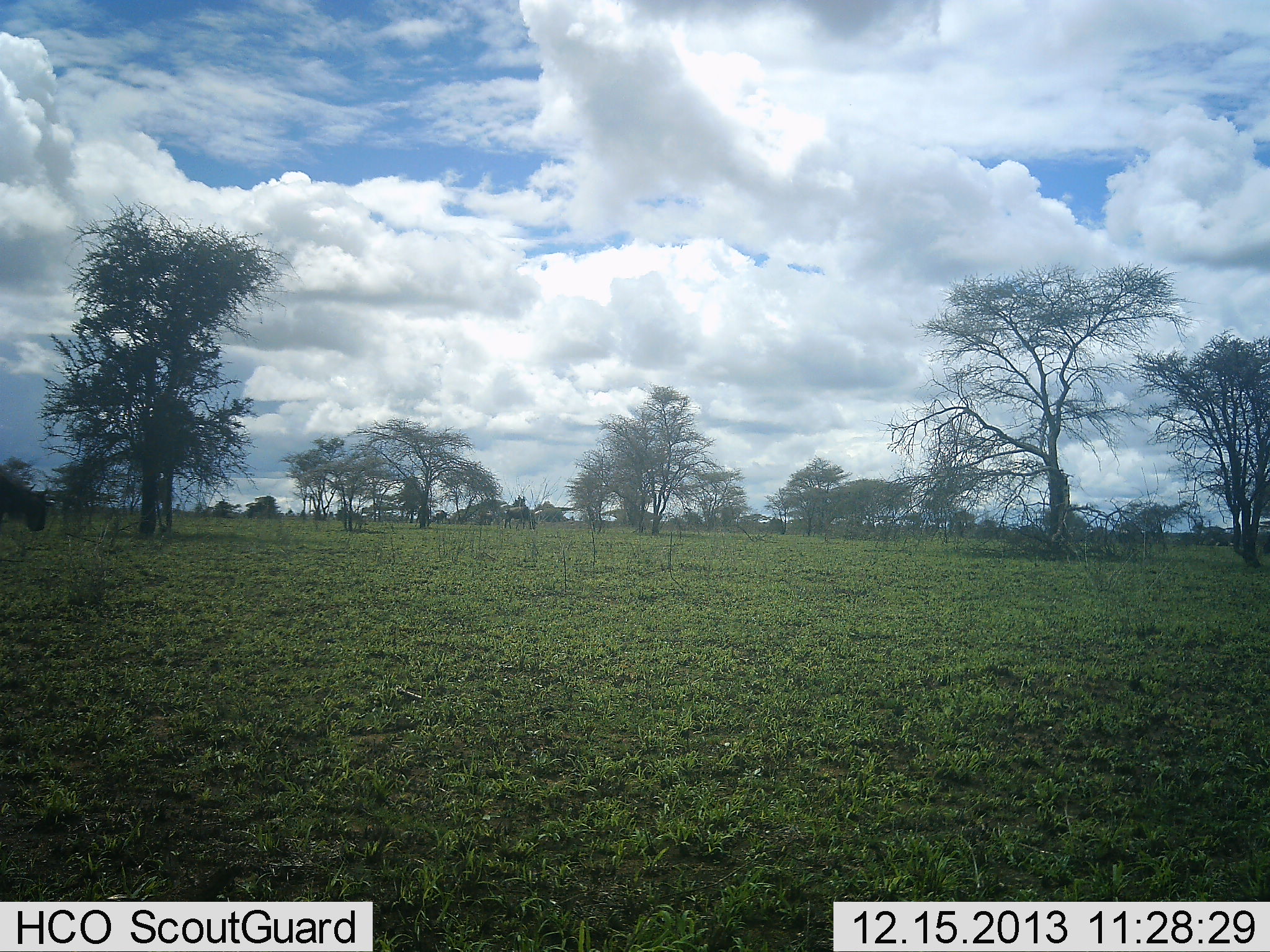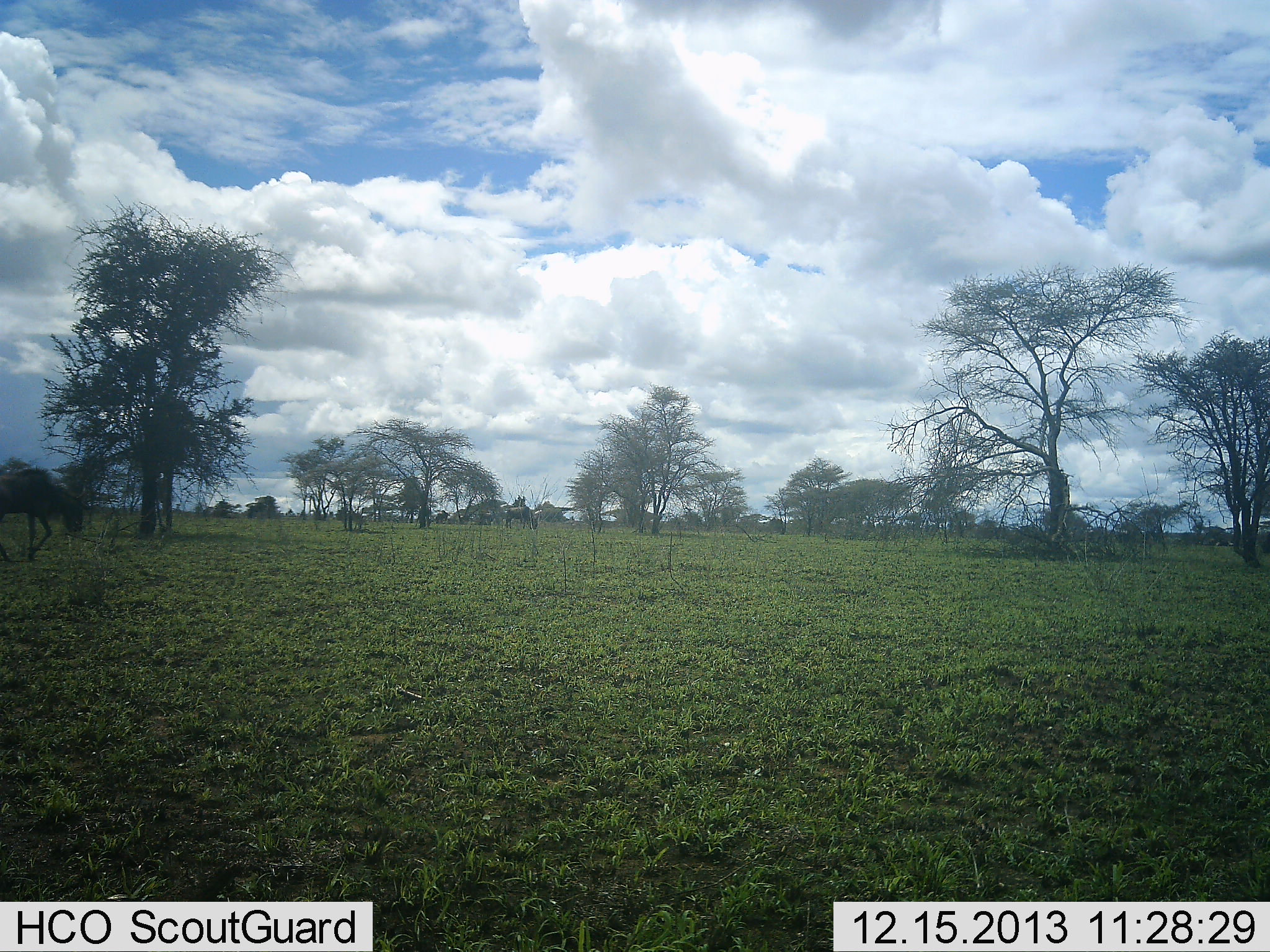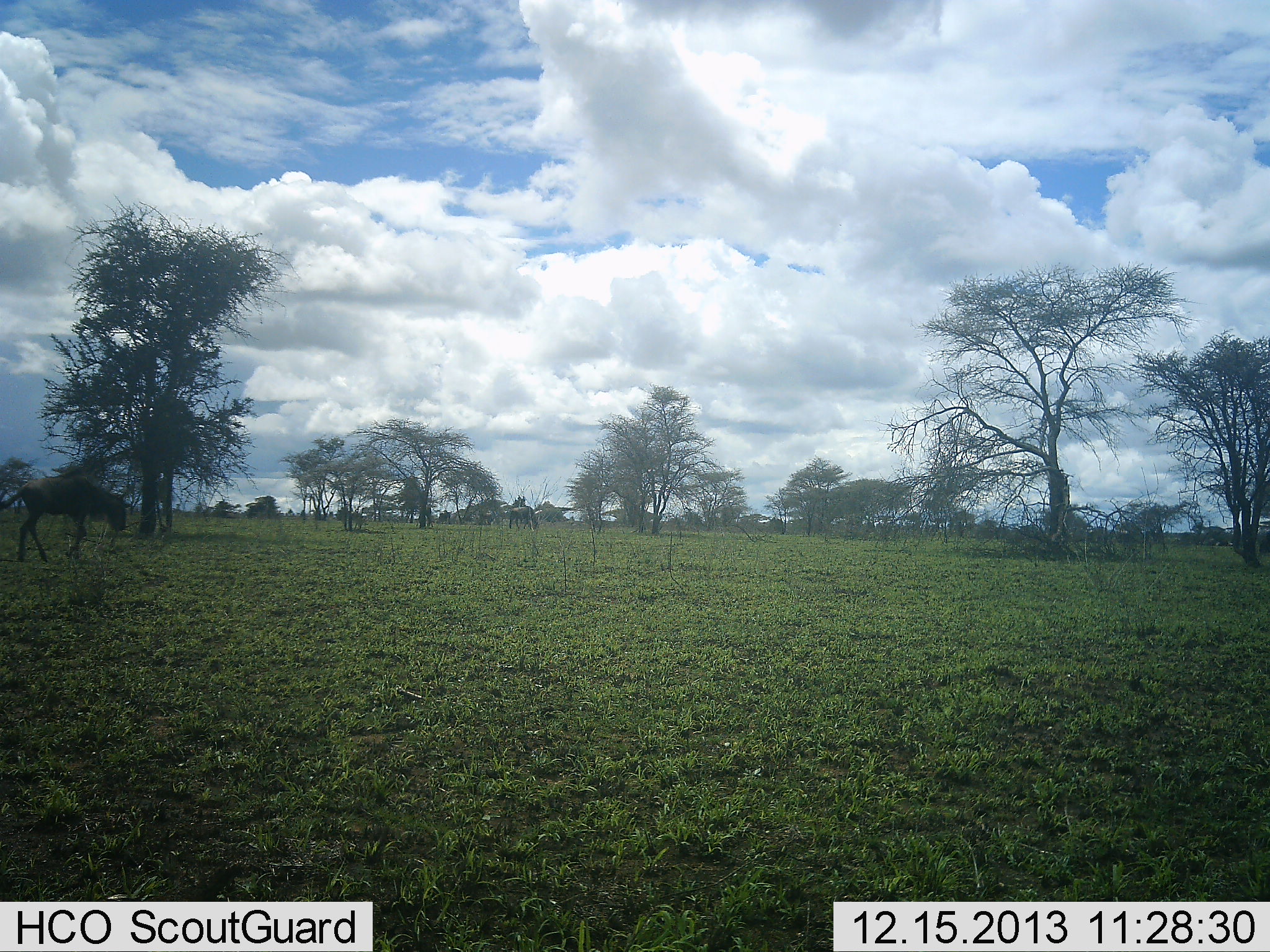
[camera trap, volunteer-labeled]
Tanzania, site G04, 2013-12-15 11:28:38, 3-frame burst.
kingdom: Animalia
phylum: Chordata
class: Mammalia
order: Artiodactyla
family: Bovidae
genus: Connochaetes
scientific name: Connochaetes taurinus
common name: blue wildebeest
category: wildebeest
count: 1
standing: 0%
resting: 0%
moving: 100%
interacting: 0%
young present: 0%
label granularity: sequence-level